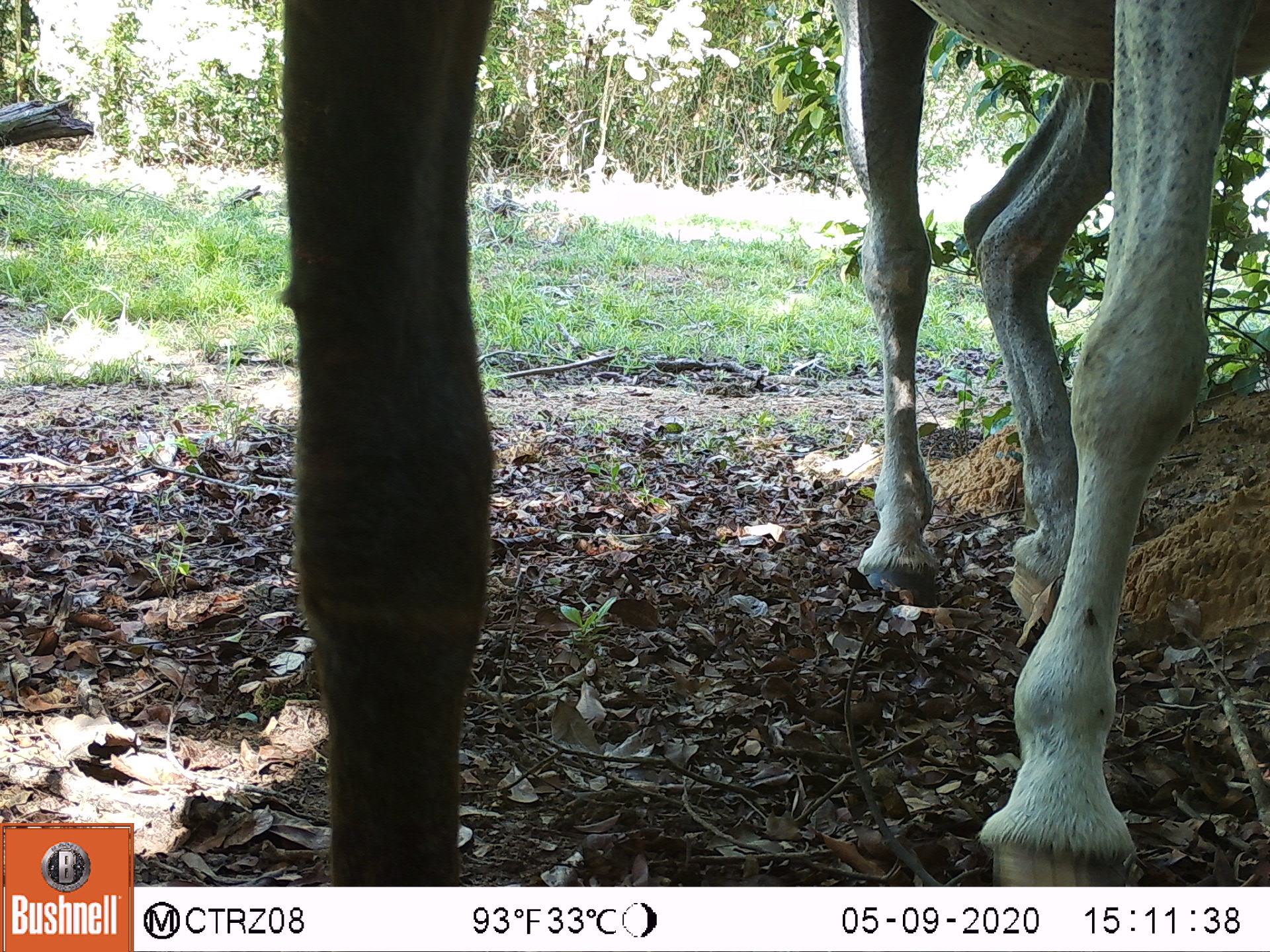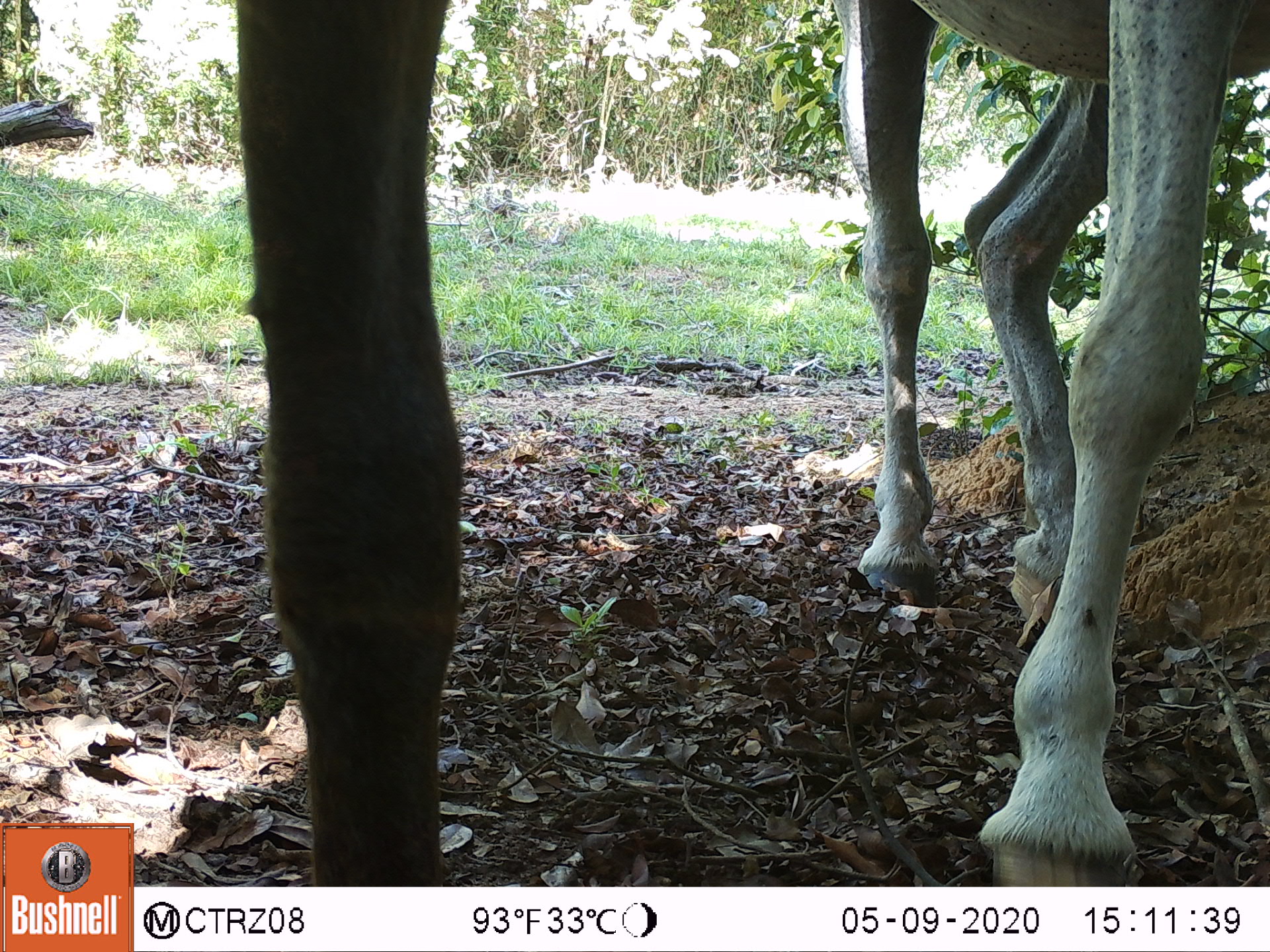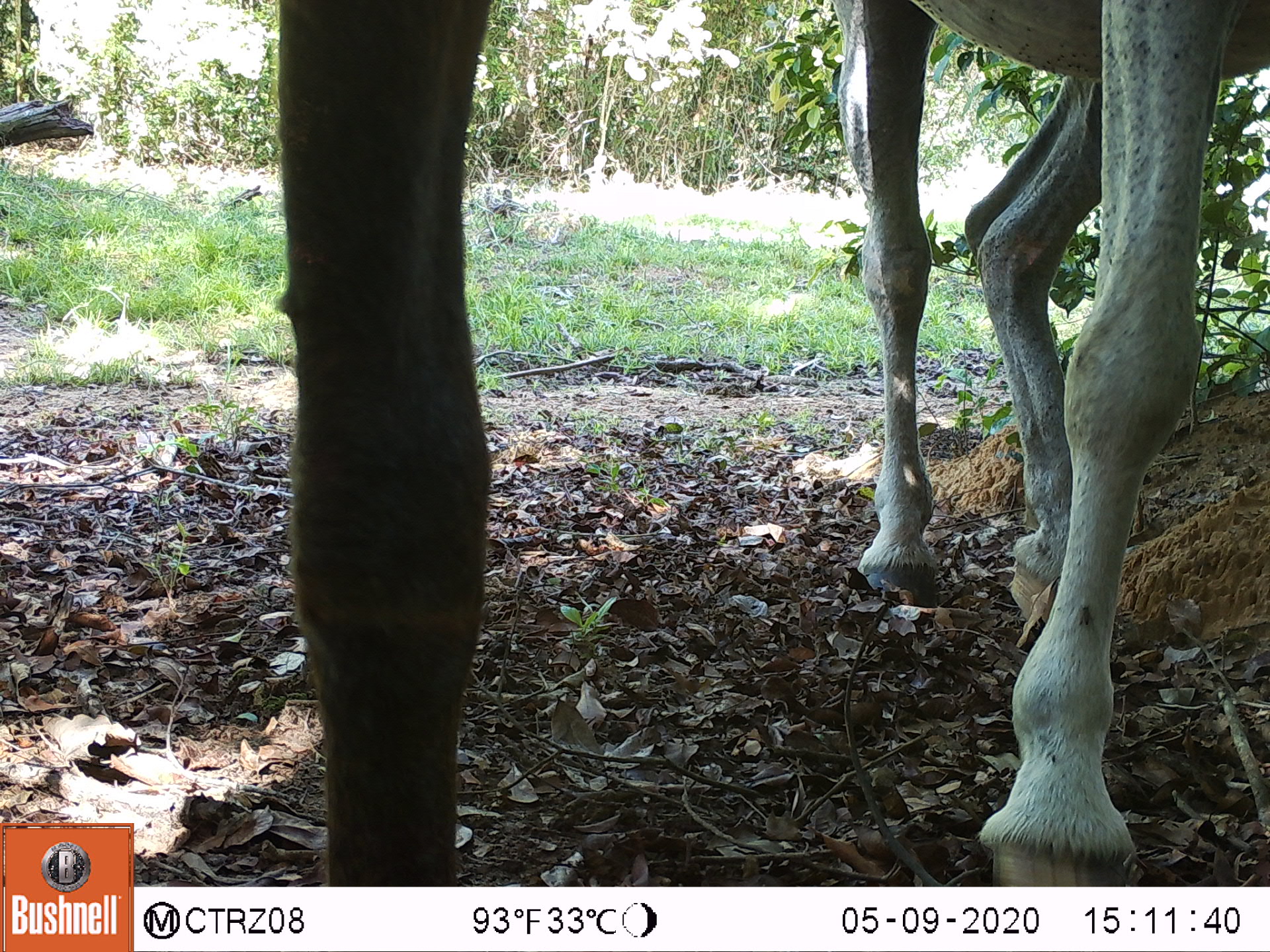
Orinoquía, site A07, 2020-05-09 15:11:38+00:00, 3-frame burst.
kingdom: Animalia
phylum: Chordata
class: Mammalia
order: Perissodactyla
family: Equidae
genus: Equus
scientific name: Equus caballus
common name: domestic horse